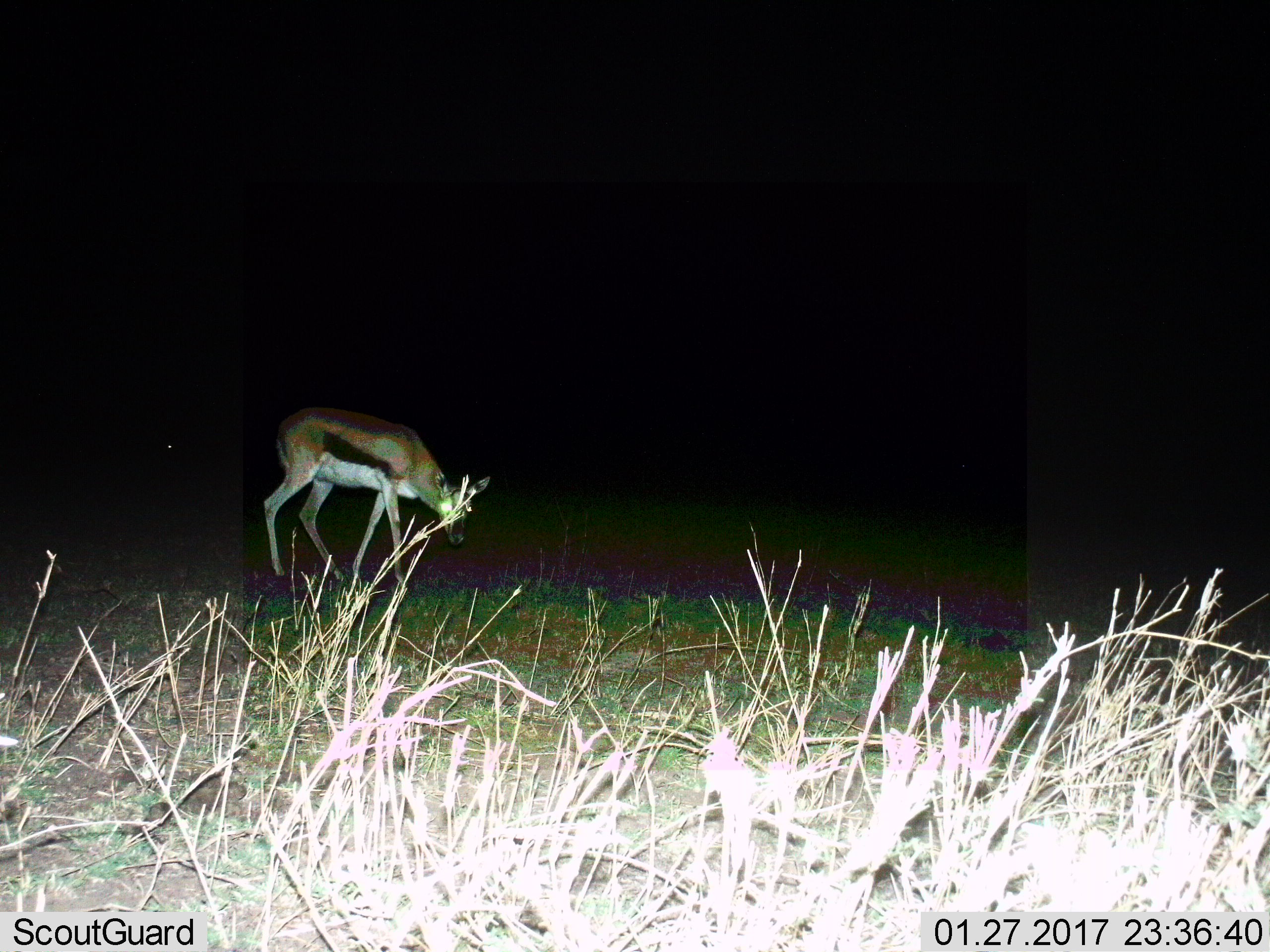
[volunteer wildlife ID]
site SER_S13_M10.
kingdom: Animalia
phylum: Chordata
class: Mammalia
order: Artiodactyla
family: Bovidae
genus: Eudorcas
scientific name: Eudorcas thomsonii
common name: thomson's gazelle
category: gazellethomsons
Gazellethomsons (thomson's gazelle) (Eudorcas thomsonii), count 1. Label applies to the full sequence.